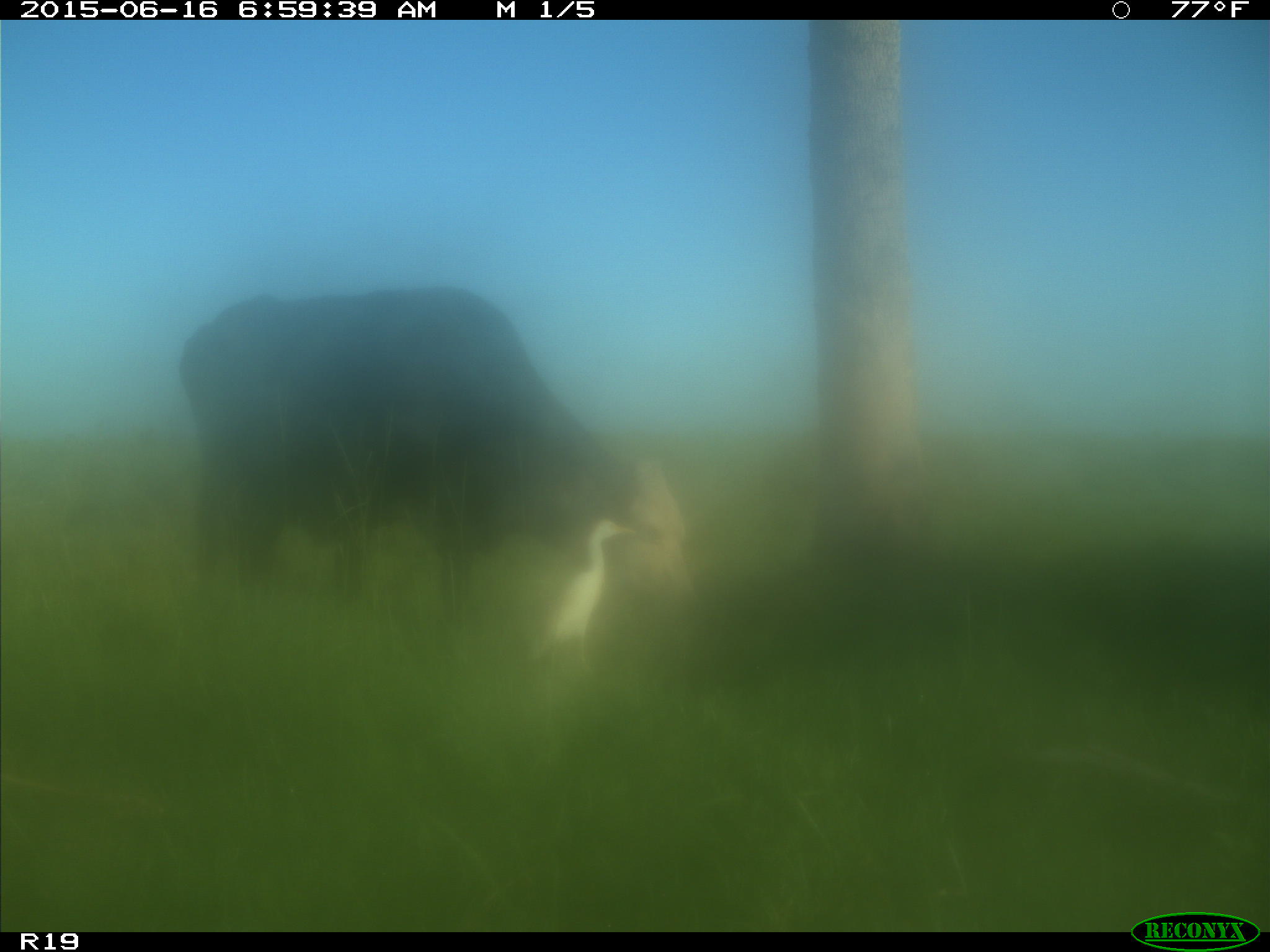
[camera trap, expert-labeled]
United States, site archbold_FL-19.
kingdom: Animalia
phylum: Chordata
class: Mammalia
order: Artiodactyla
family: Bovidae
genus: Bos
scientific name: Bos taurus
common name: domestic cow